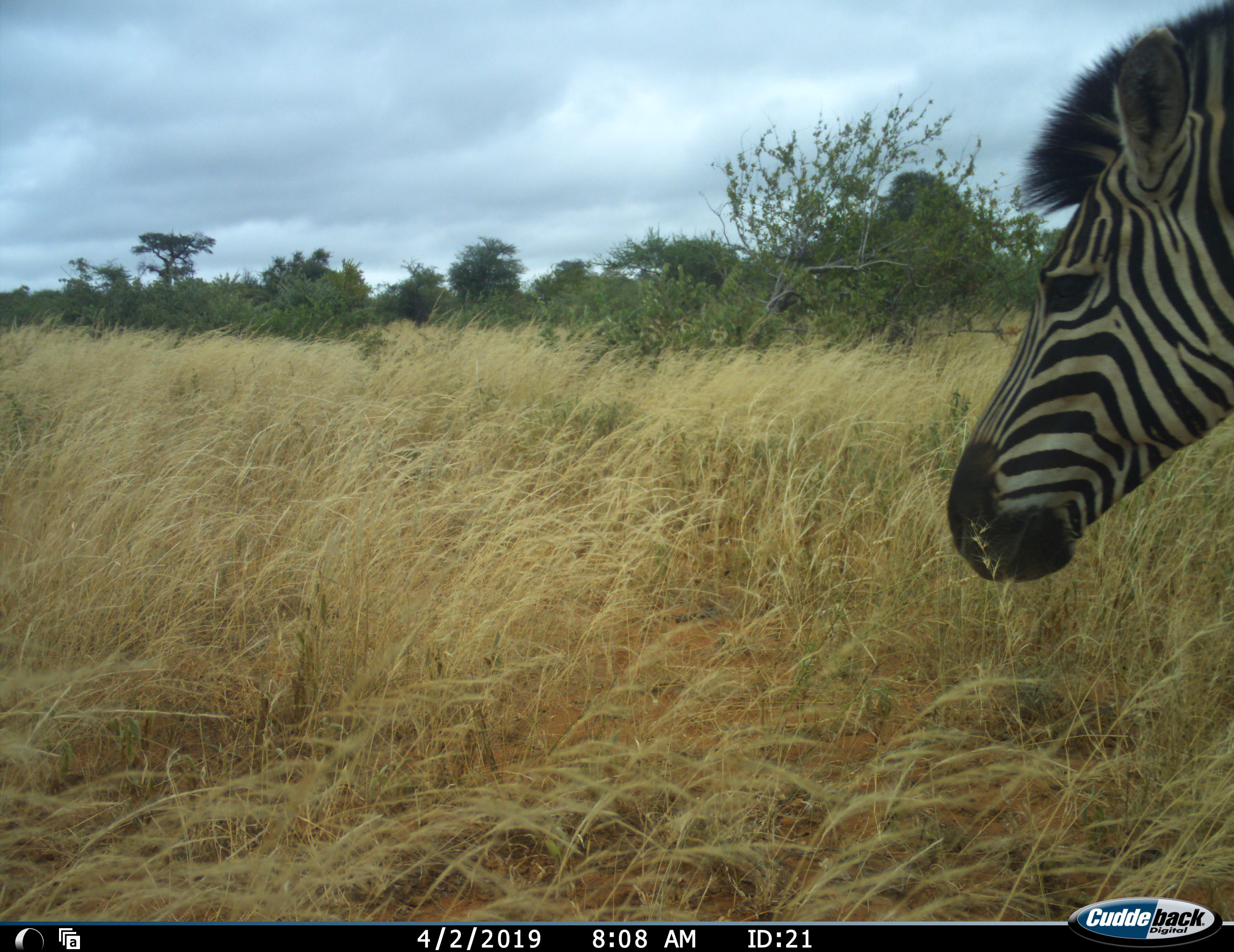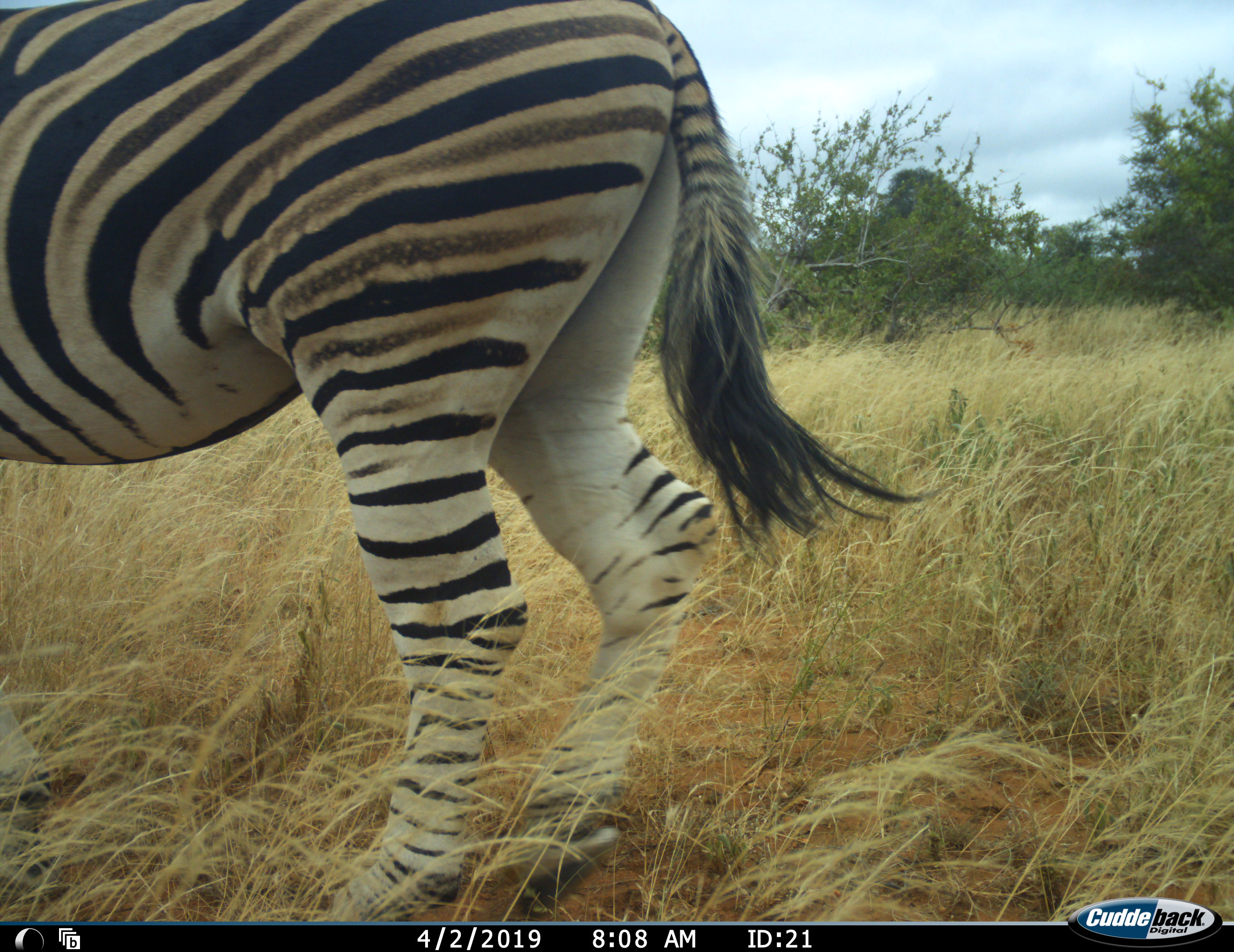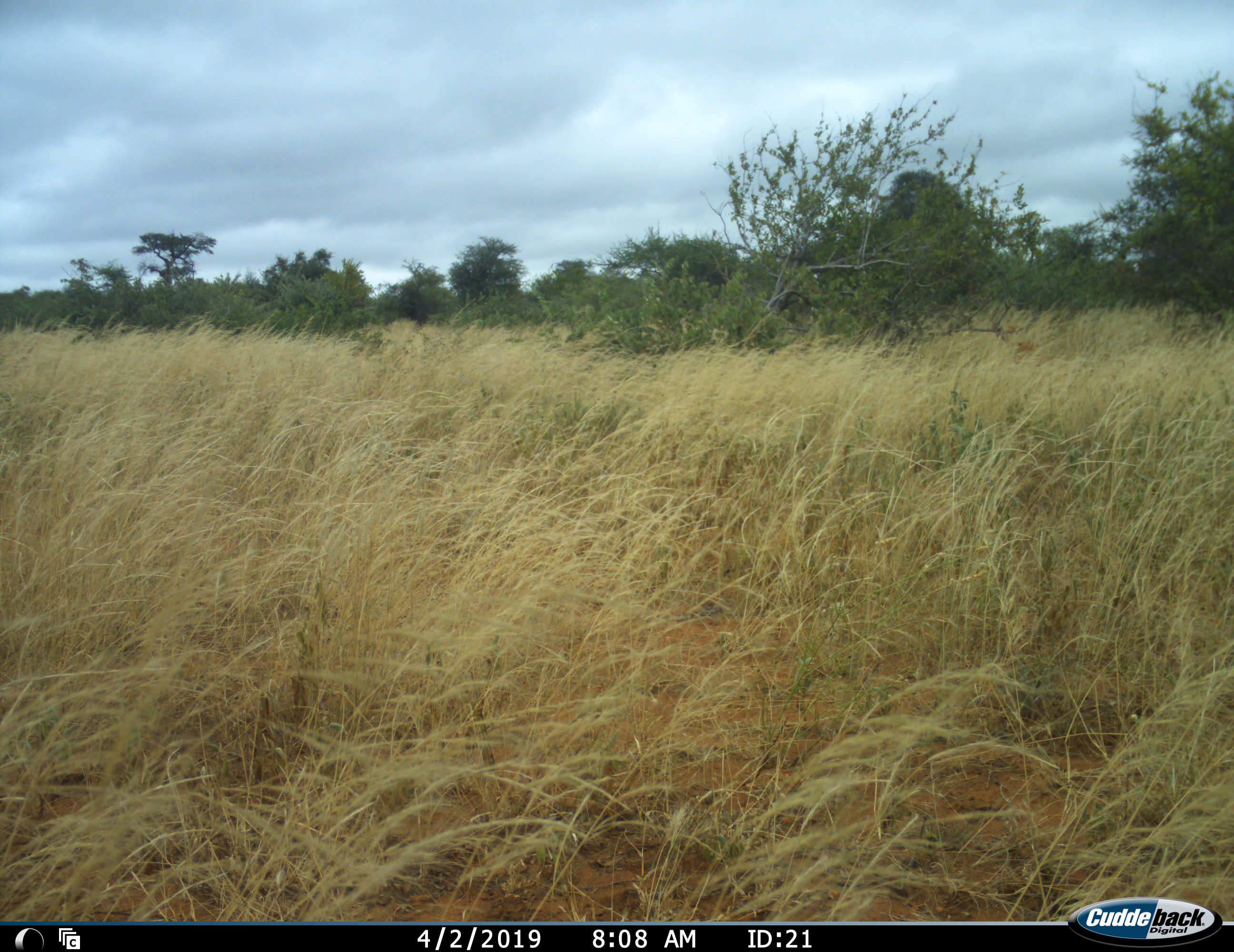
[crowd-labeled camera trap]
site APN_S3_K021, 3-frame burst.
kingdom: Animalia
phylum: Chordata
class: Mammalia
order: Perissodactyla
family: Equidae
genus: Equus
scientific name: Equus quagga burchellii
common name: burchell's zebra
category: zebraburchells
Zebraburchells (burchell's zebra) (Equus quagga burchellii), count 1. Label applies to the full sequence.